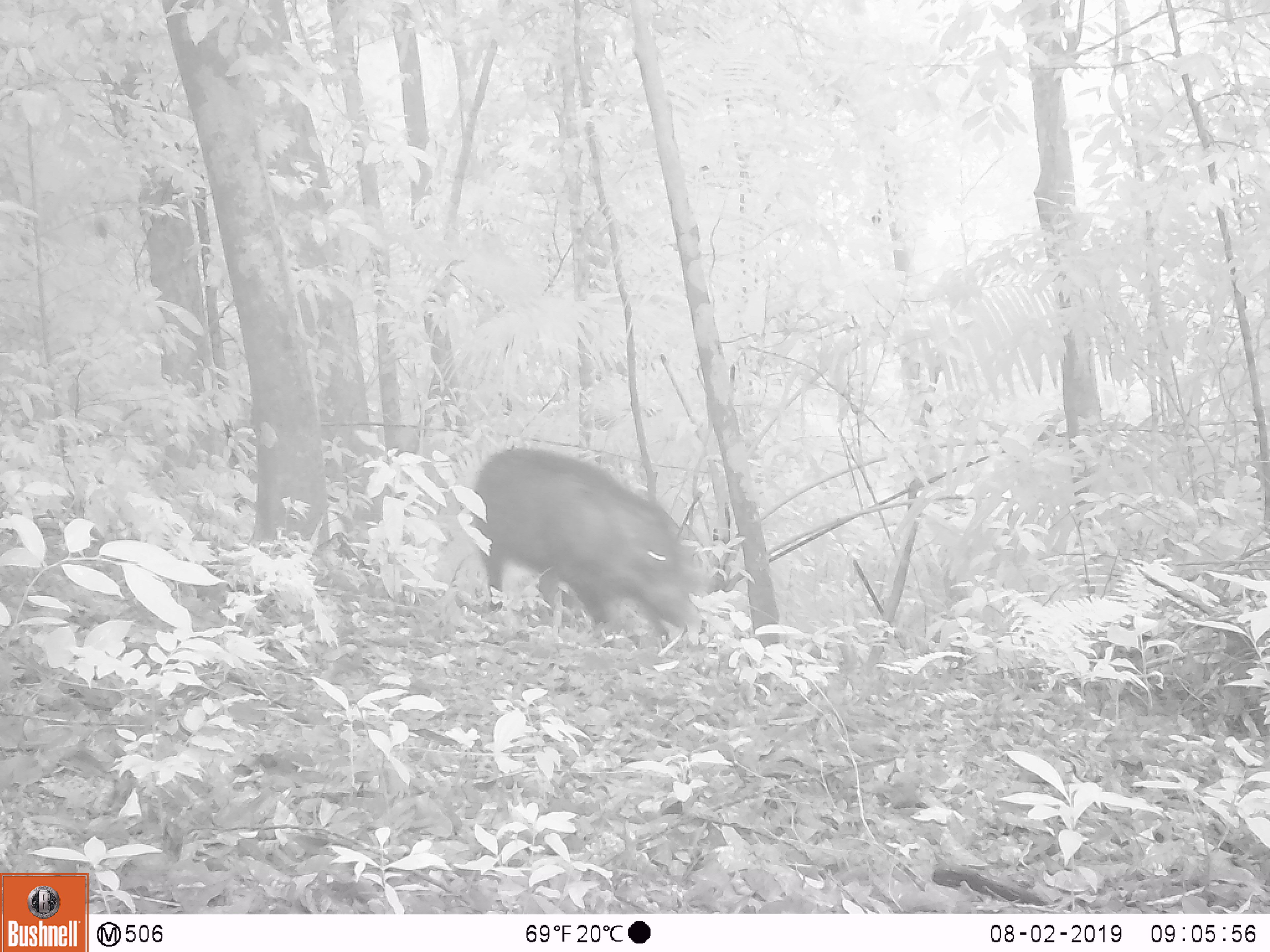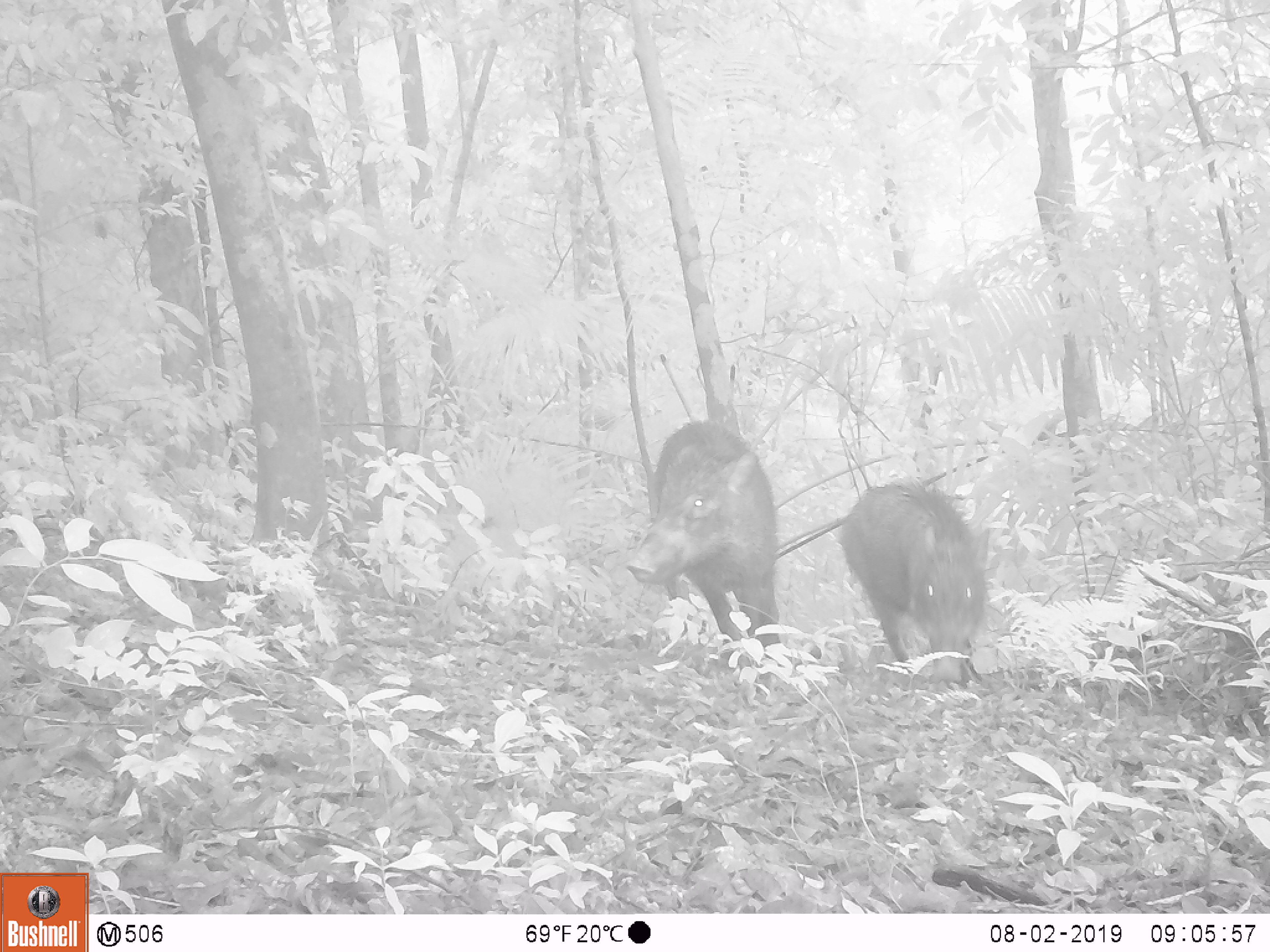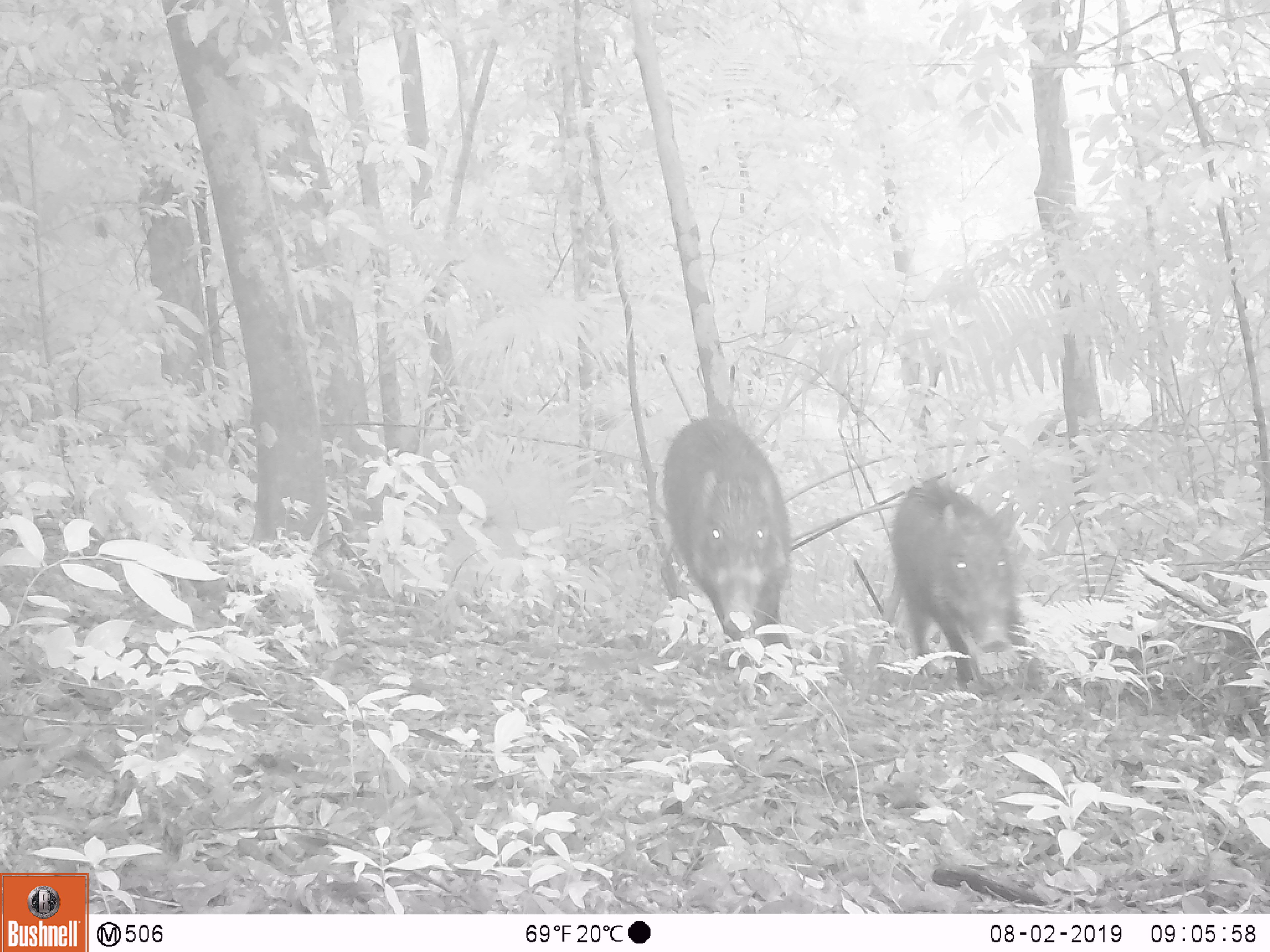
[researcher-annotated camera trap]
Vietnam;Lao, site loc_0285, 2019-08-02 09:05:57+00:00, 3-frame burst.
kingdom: Animalia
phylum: Chordata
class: Mammalia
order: Artiodactyla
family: Suidae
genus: Sus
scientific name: Sus scrofa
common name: eurasian wild pig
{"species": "eurasian wild pig (Sus scrofa)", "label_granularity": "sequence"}